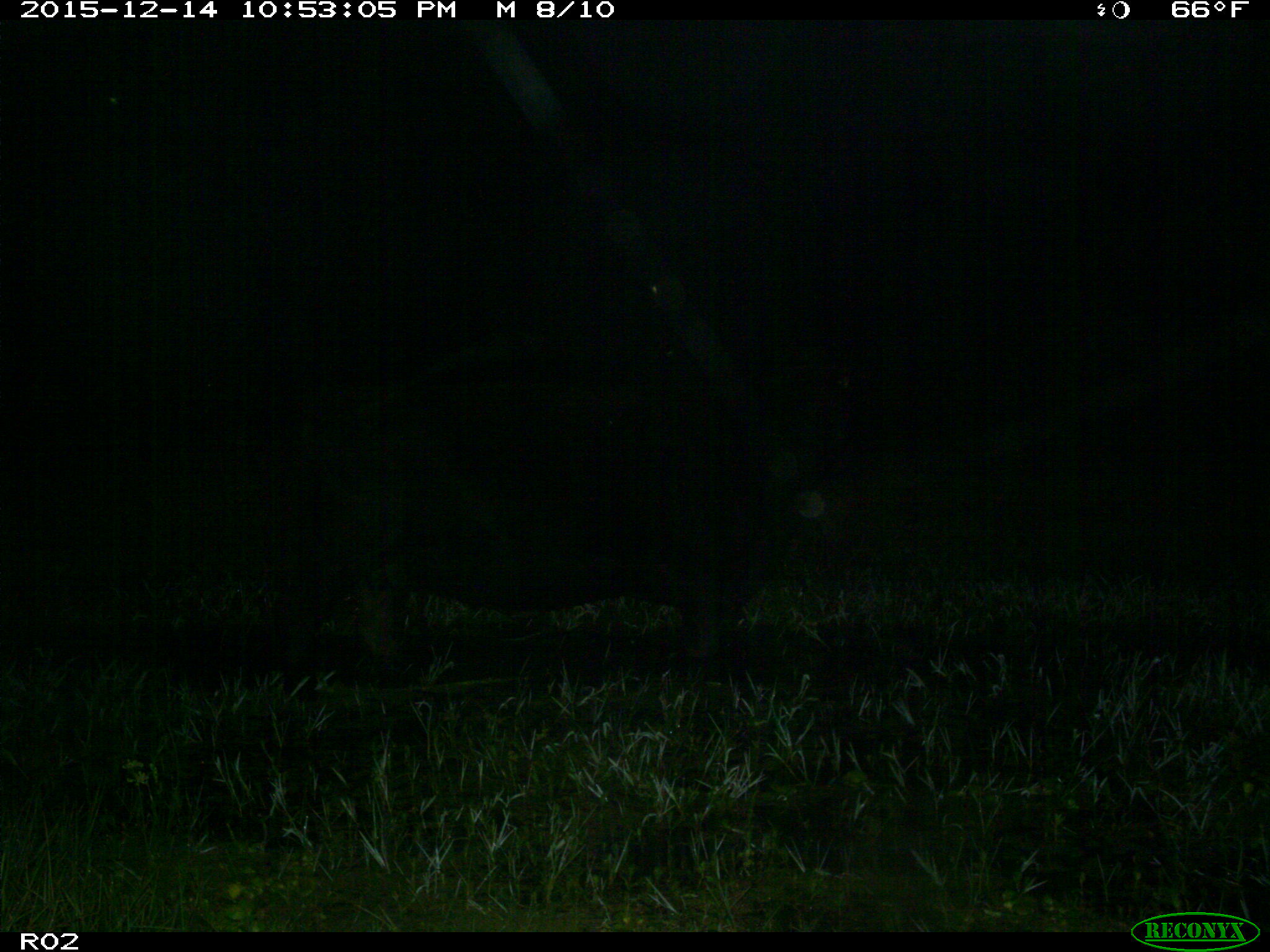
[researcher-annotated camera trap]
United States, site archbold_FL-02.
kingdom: Animalia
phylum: Chordata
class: Mammalia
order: Artiodactyla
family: Bovidae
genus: Bos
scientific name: Bos taurus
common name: domestic cow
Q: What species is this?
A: Bos taurus (domestic cow).